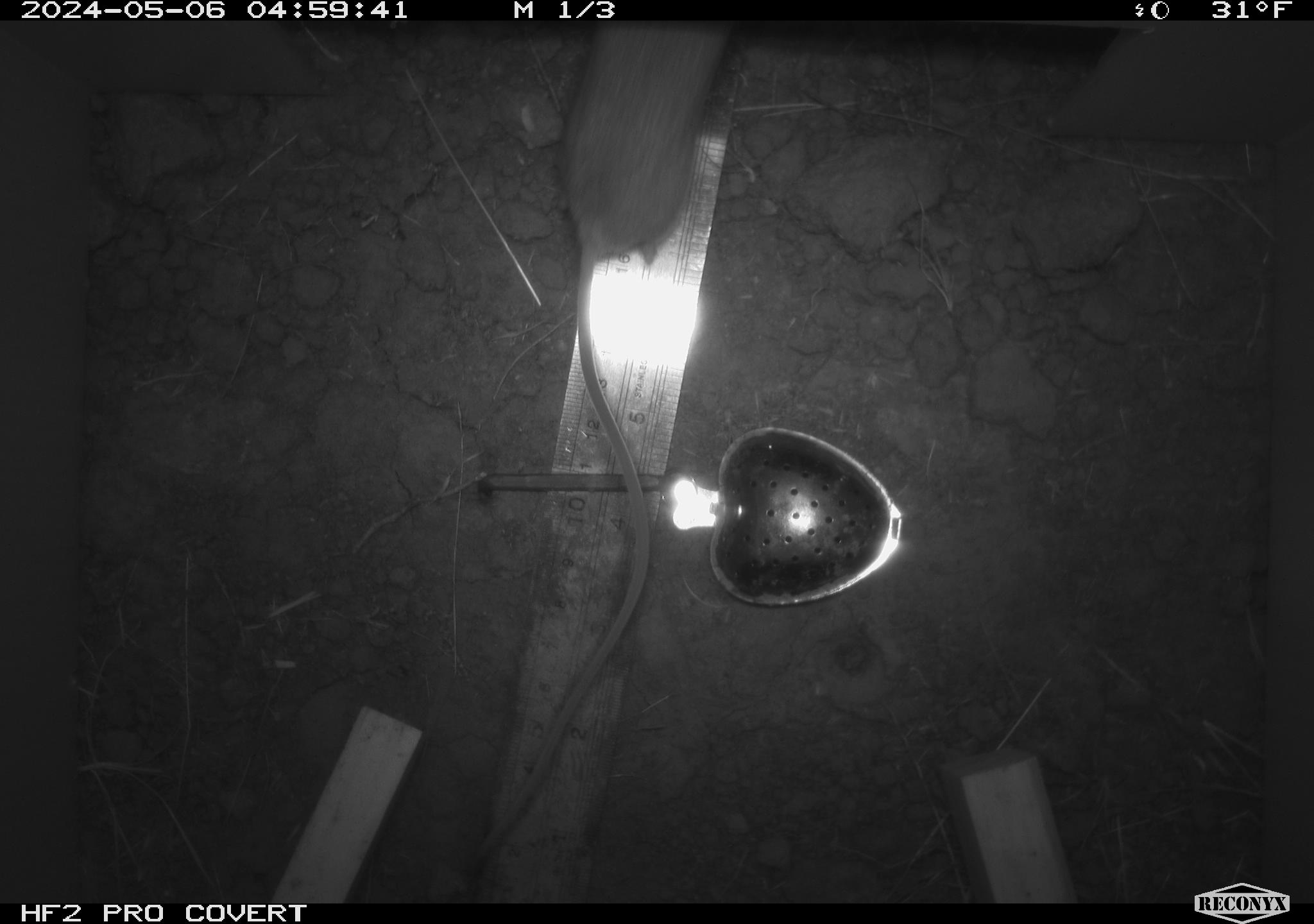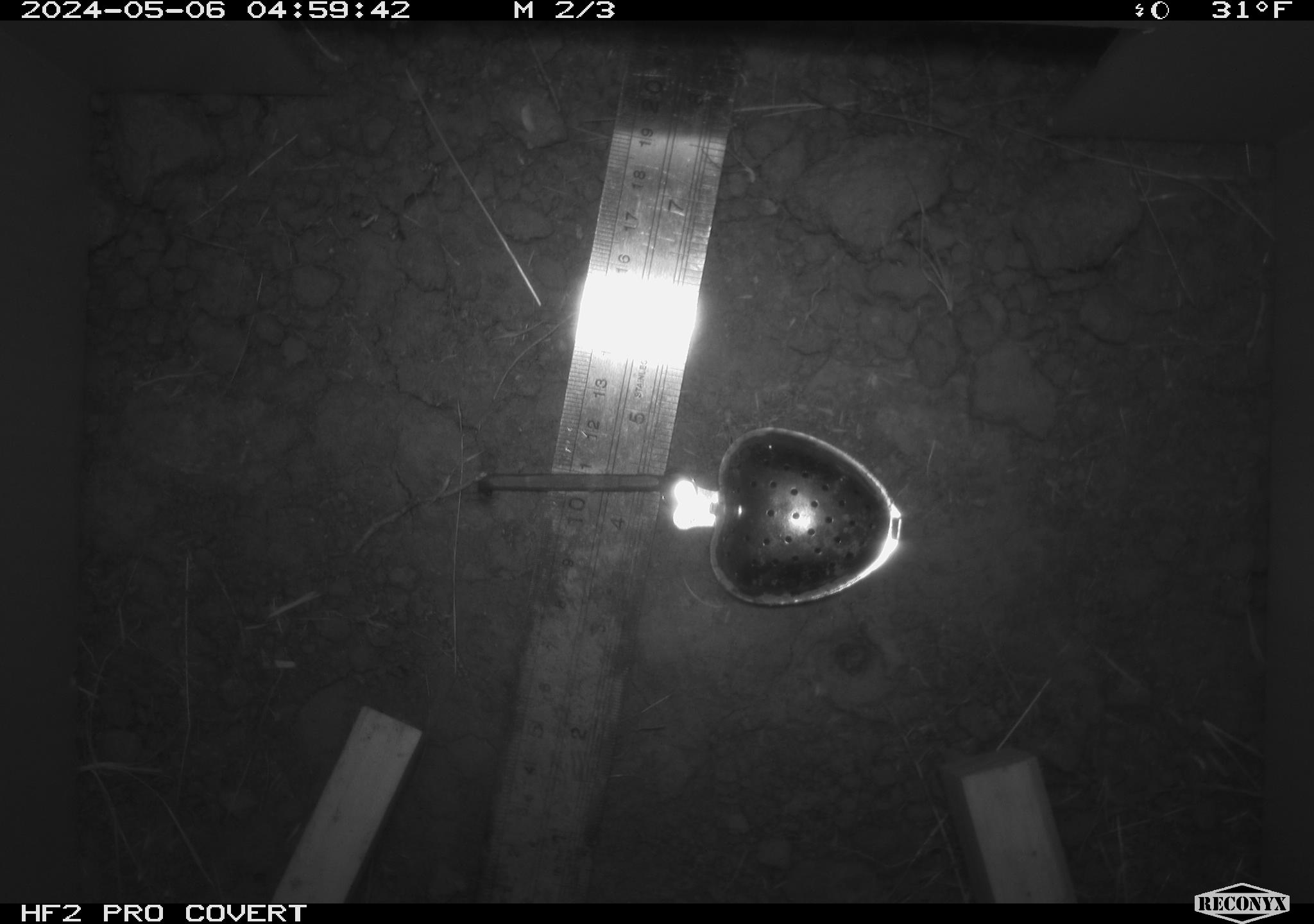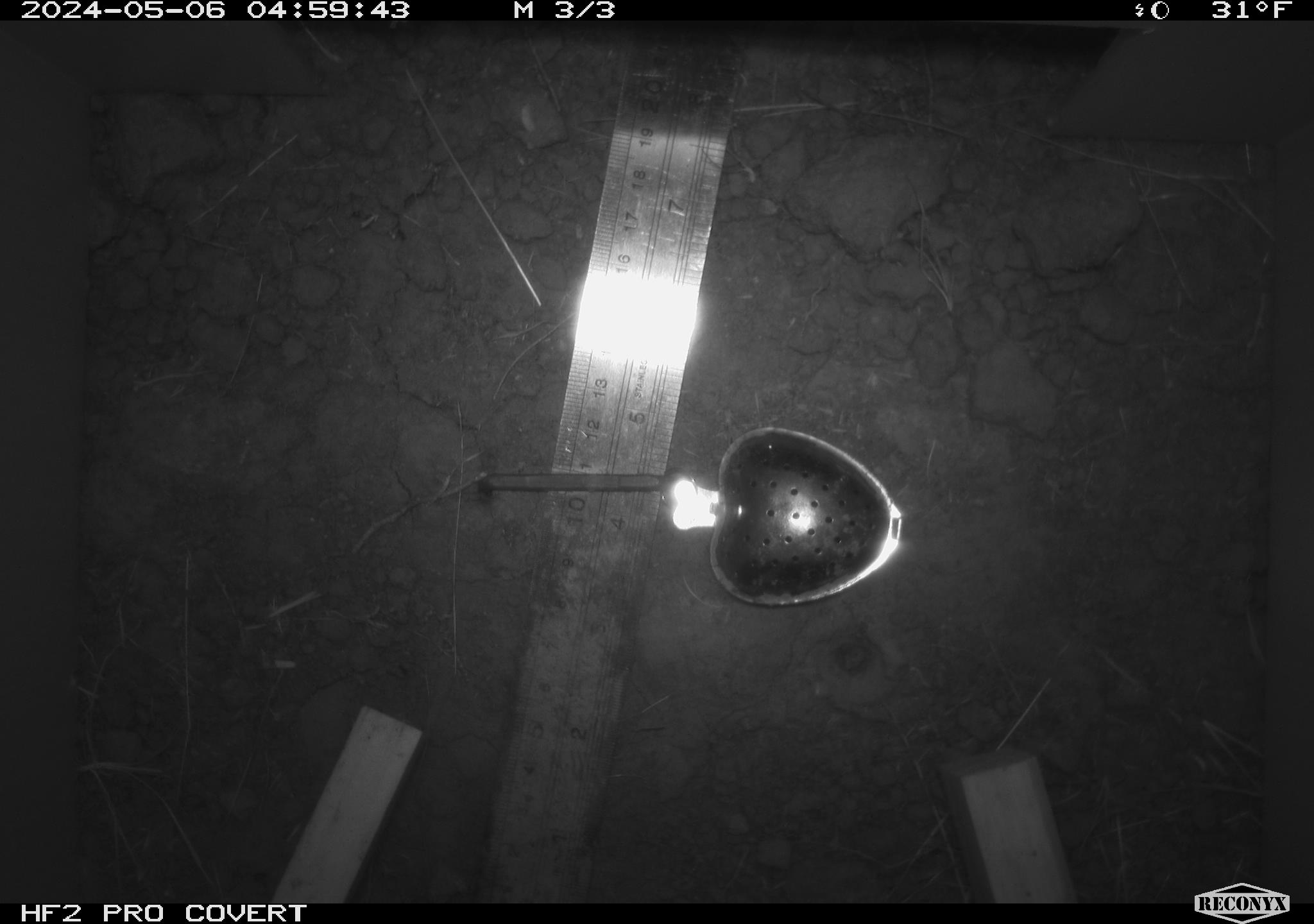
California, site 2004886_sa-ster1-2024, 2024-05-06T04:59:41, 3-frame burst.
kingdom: Animalia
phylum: Chordata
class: Mammalia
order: Rodentia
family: Heteromyidae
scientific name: Heteromyidae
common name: kangaroo rats and pocket mice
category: heteromyidae family